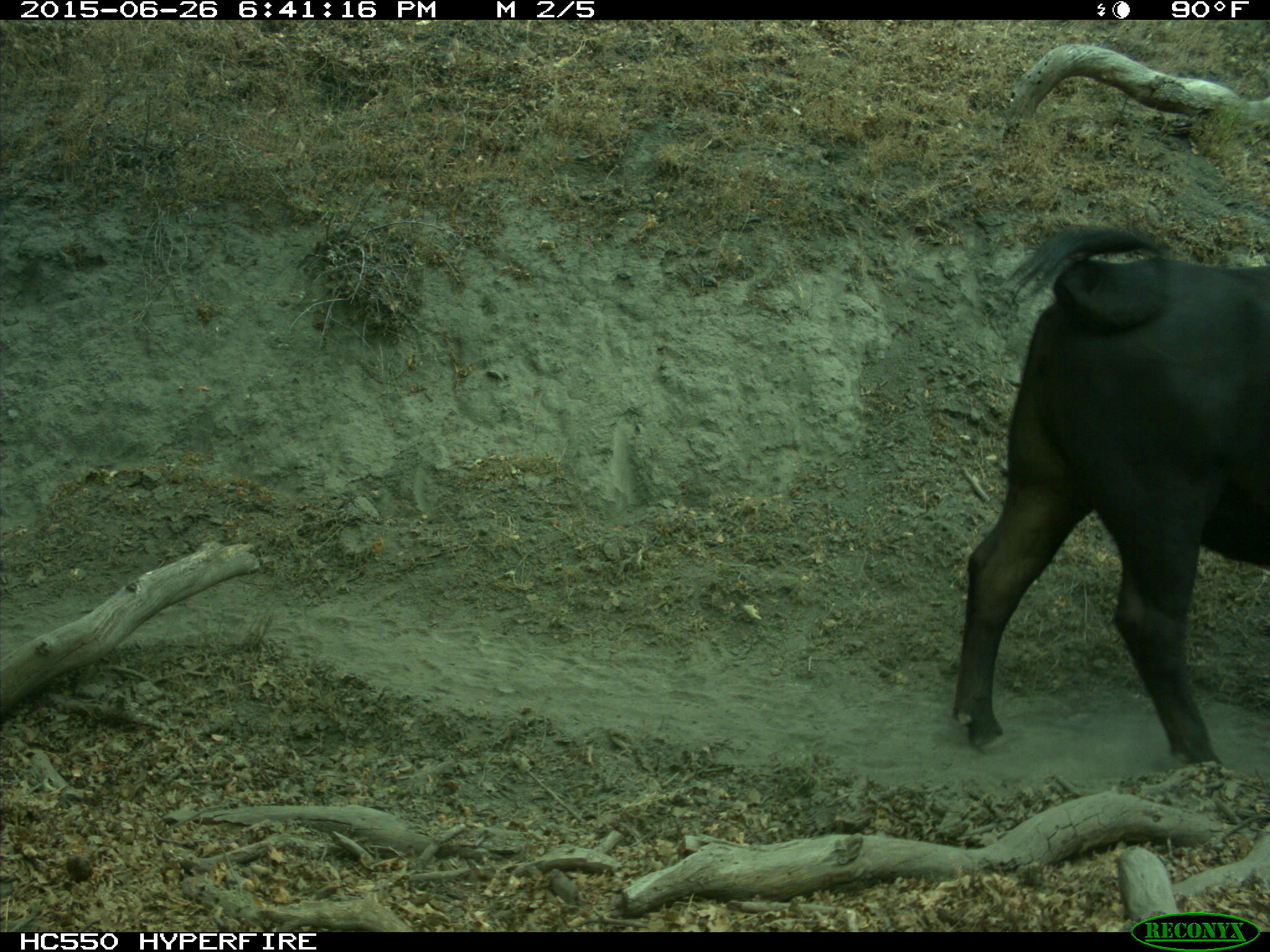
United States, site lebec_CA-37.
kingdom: Animalia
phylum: Chordata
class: Mammalia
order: Artiodactyla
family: Bovidae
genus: Bos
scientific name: Bos taurus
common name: domestic cow